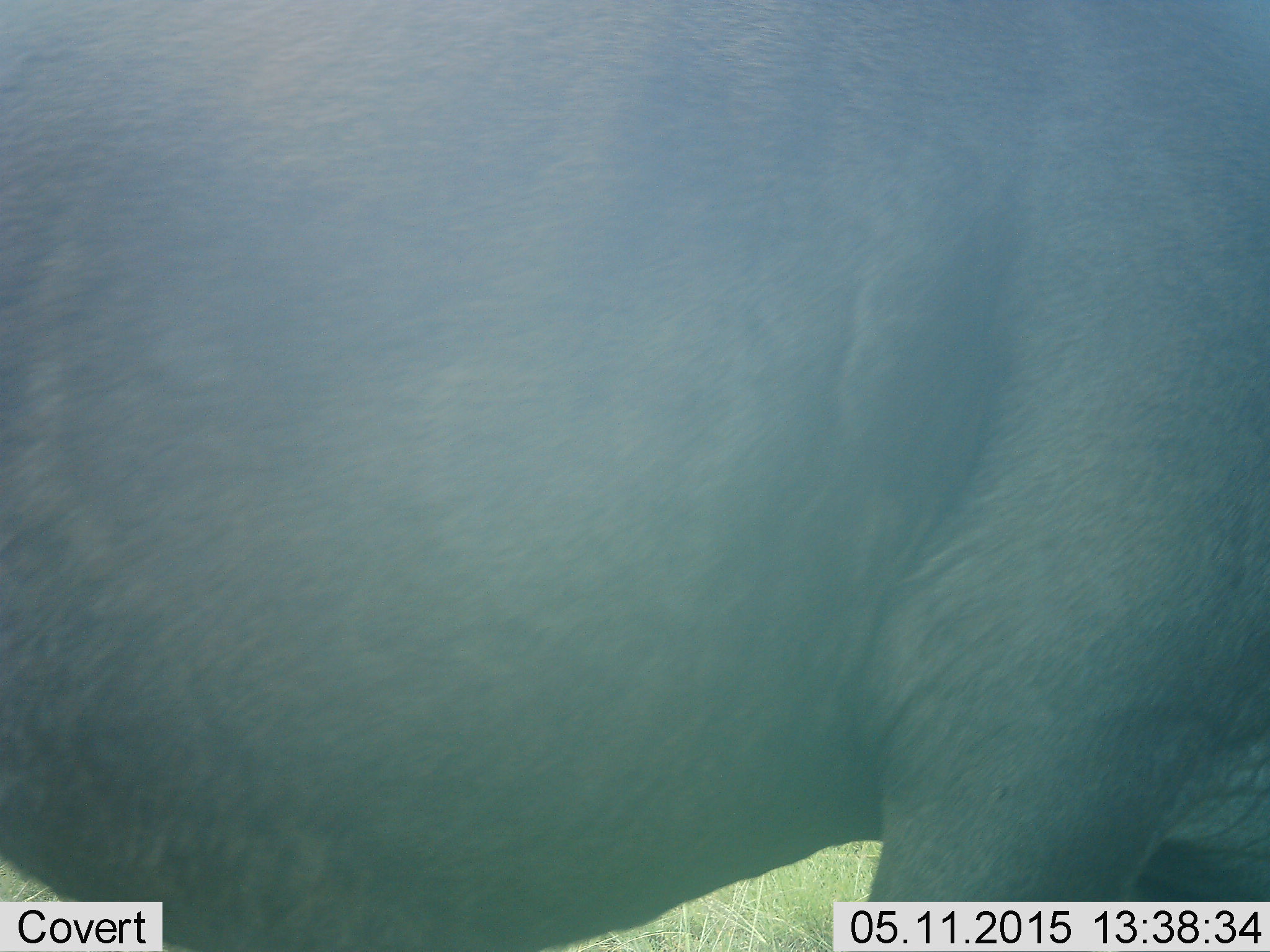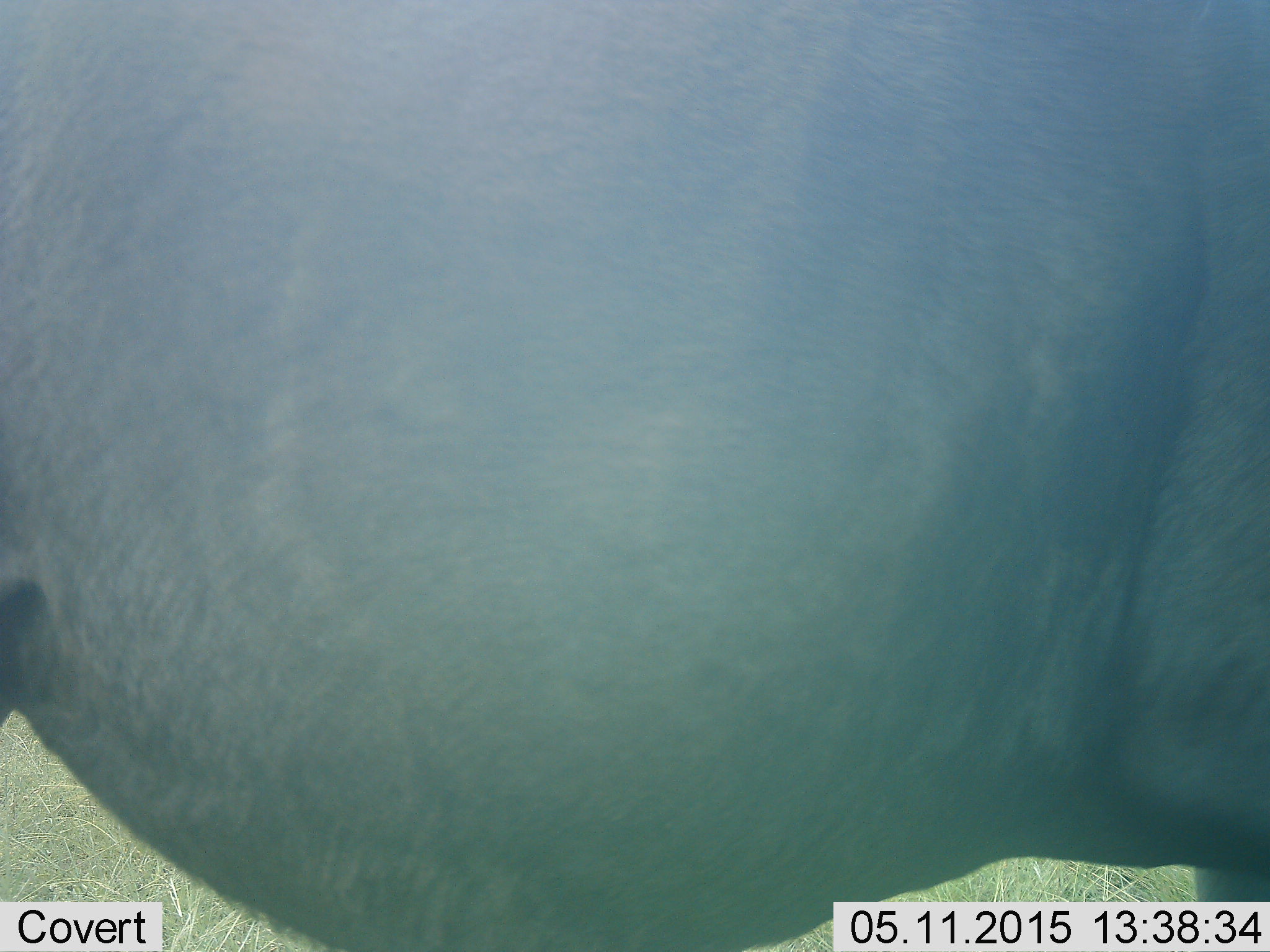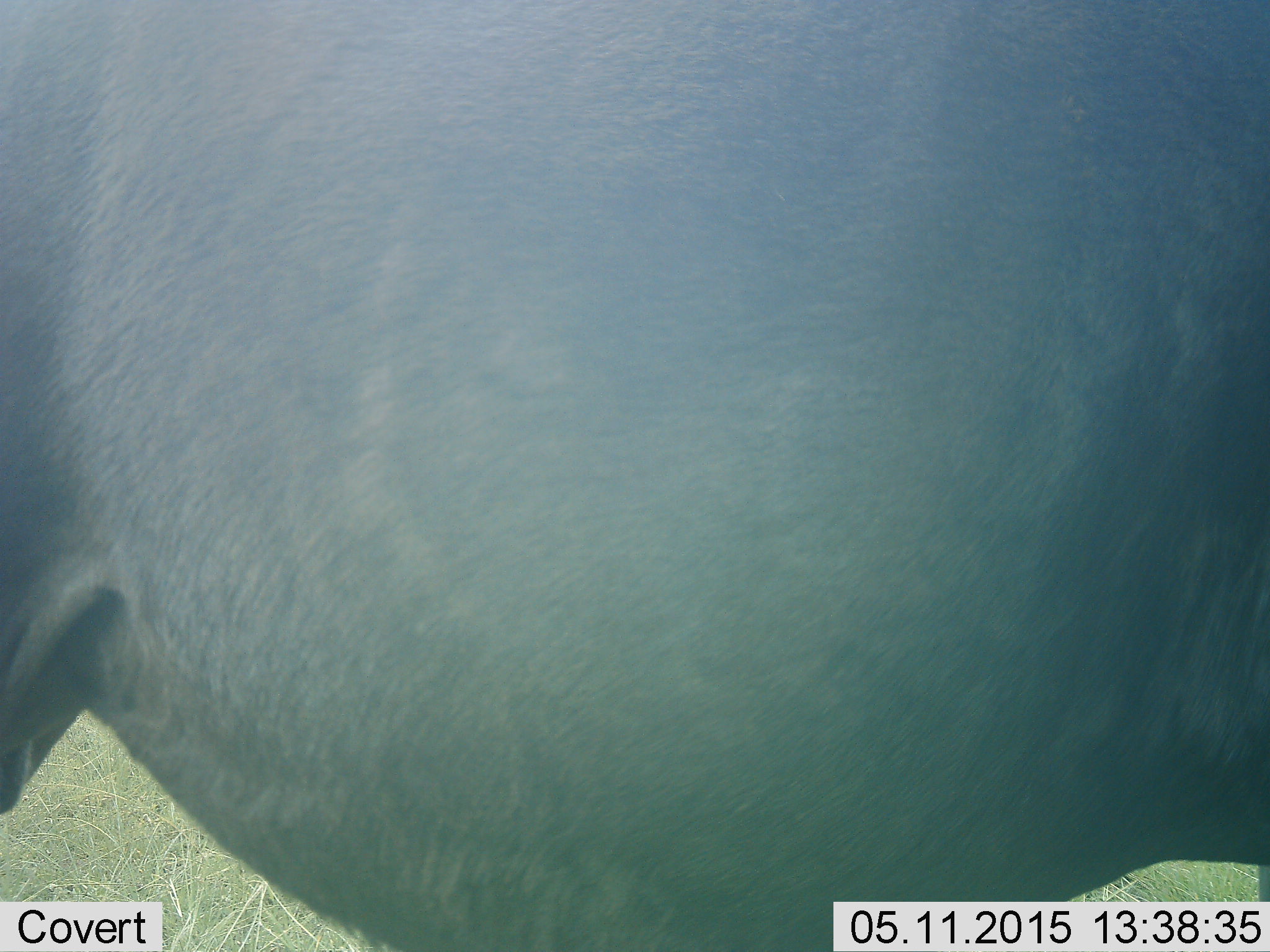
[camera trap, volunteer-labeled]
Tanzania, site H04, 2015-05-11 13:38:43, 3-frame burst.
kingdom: Animalia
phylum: Chordata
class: Mammalia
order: Artiodactyla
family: Bovidae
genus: Connochaetes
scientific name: Connochaetes taurinus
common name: blue wildebeest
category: wildebeest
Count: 1.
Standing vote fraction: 50%.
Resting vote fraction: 0%.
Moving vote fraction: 50%.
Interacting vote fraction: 0%.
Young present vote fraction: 0%.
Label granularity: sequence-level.